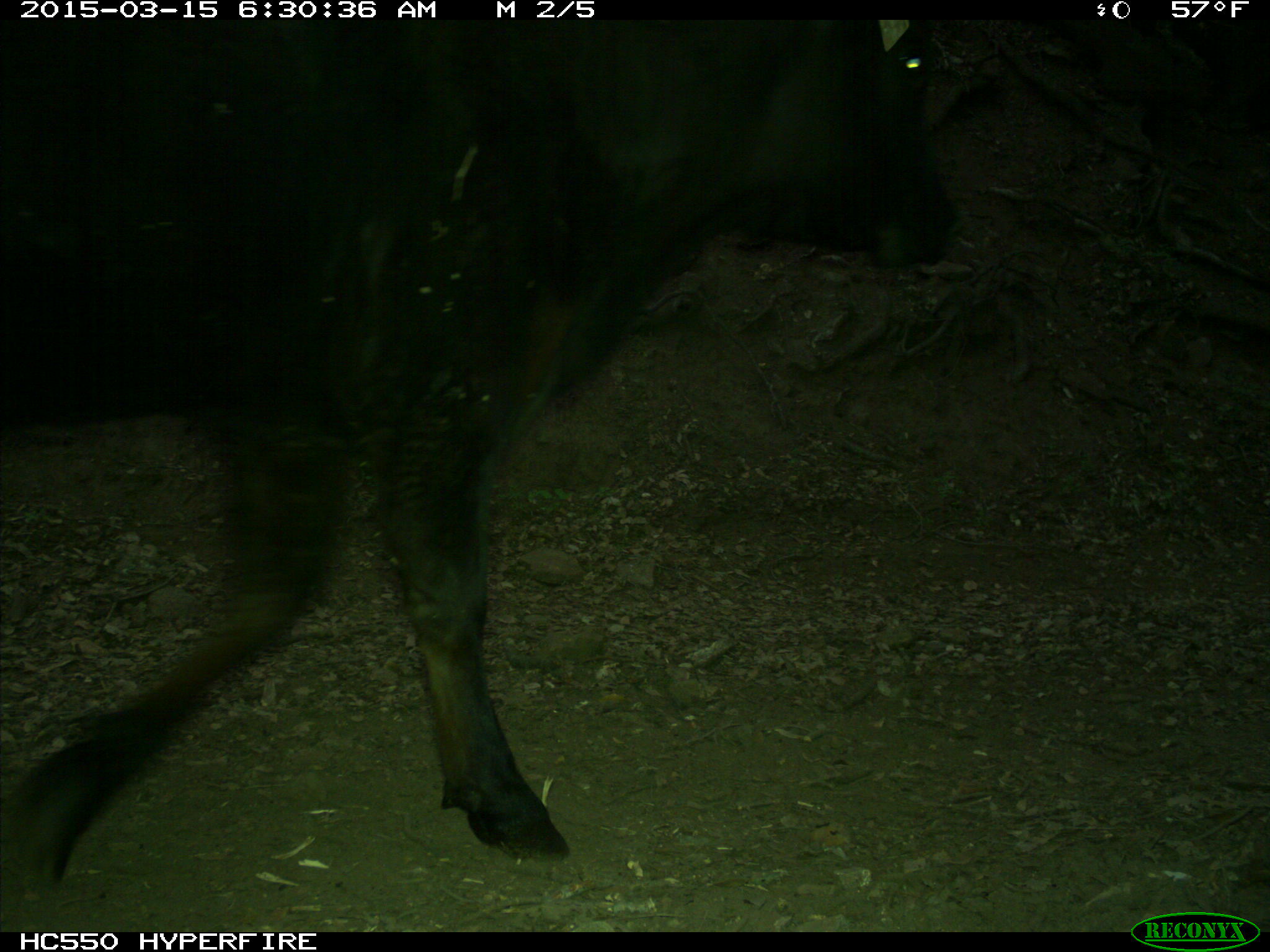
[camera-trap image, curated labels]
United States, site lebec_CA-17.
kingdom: Animalia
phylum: Chordata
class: Mammalia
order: Artiodactyla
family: Bovidae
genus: Bos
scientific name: Bos taurus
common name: domestic cow